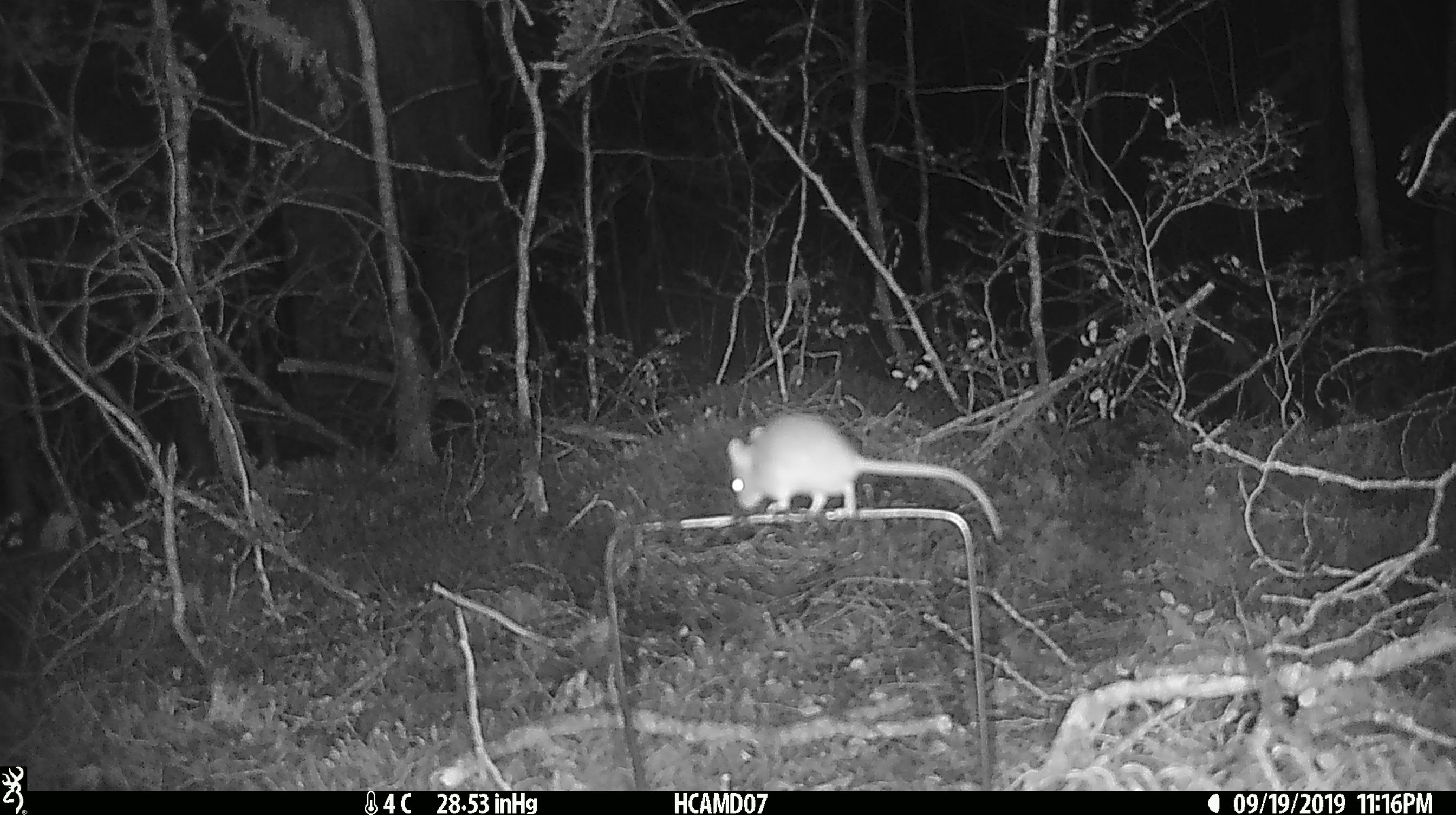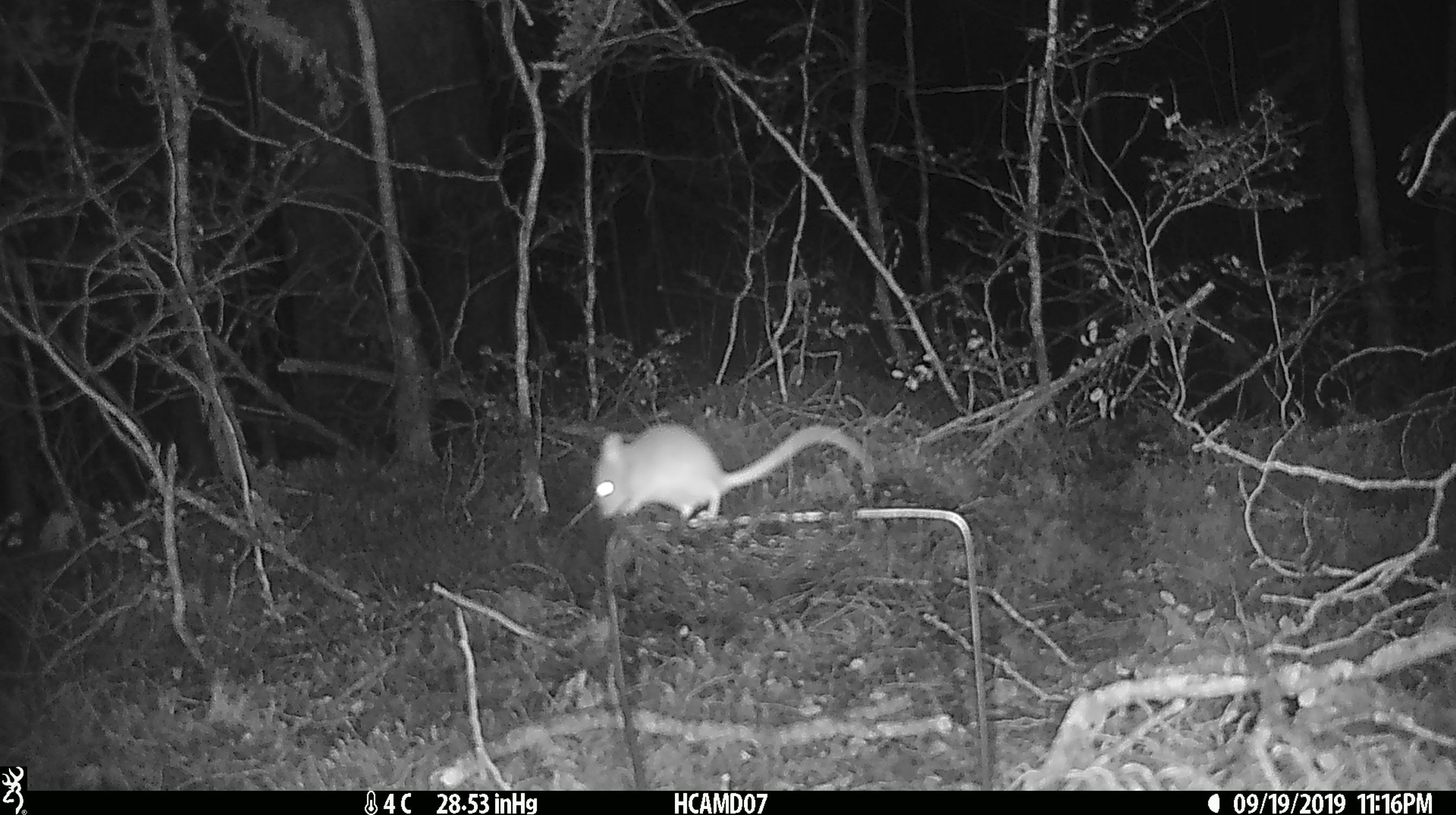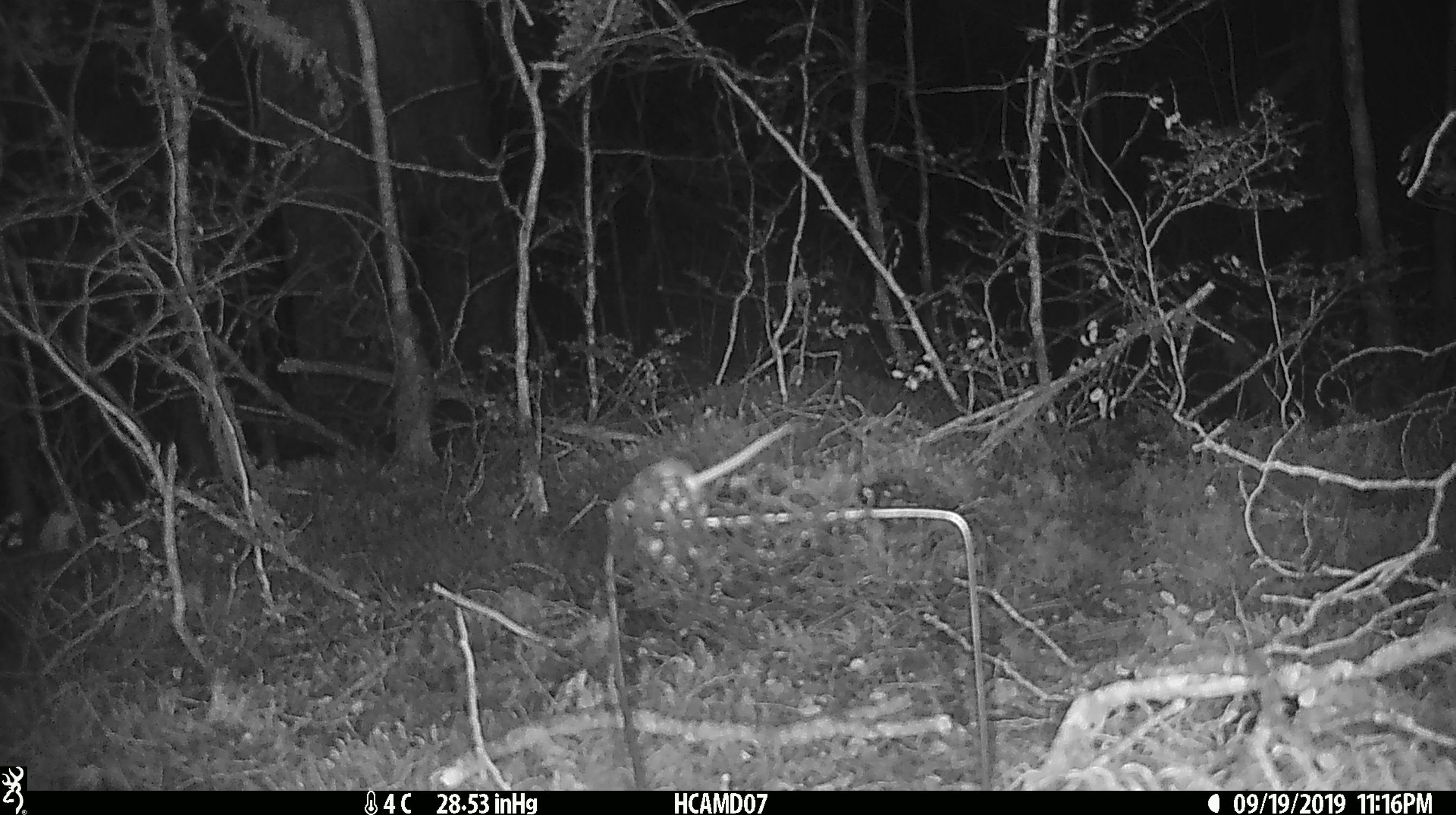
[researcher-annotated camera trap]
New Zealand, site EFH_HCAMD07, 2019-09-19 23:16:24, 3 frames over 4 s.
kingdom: Animalia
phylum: Chordata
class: Mammalia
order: Rodentia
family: Muridae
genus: Mus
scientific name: Mus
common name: mouse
Mouse (Mus).